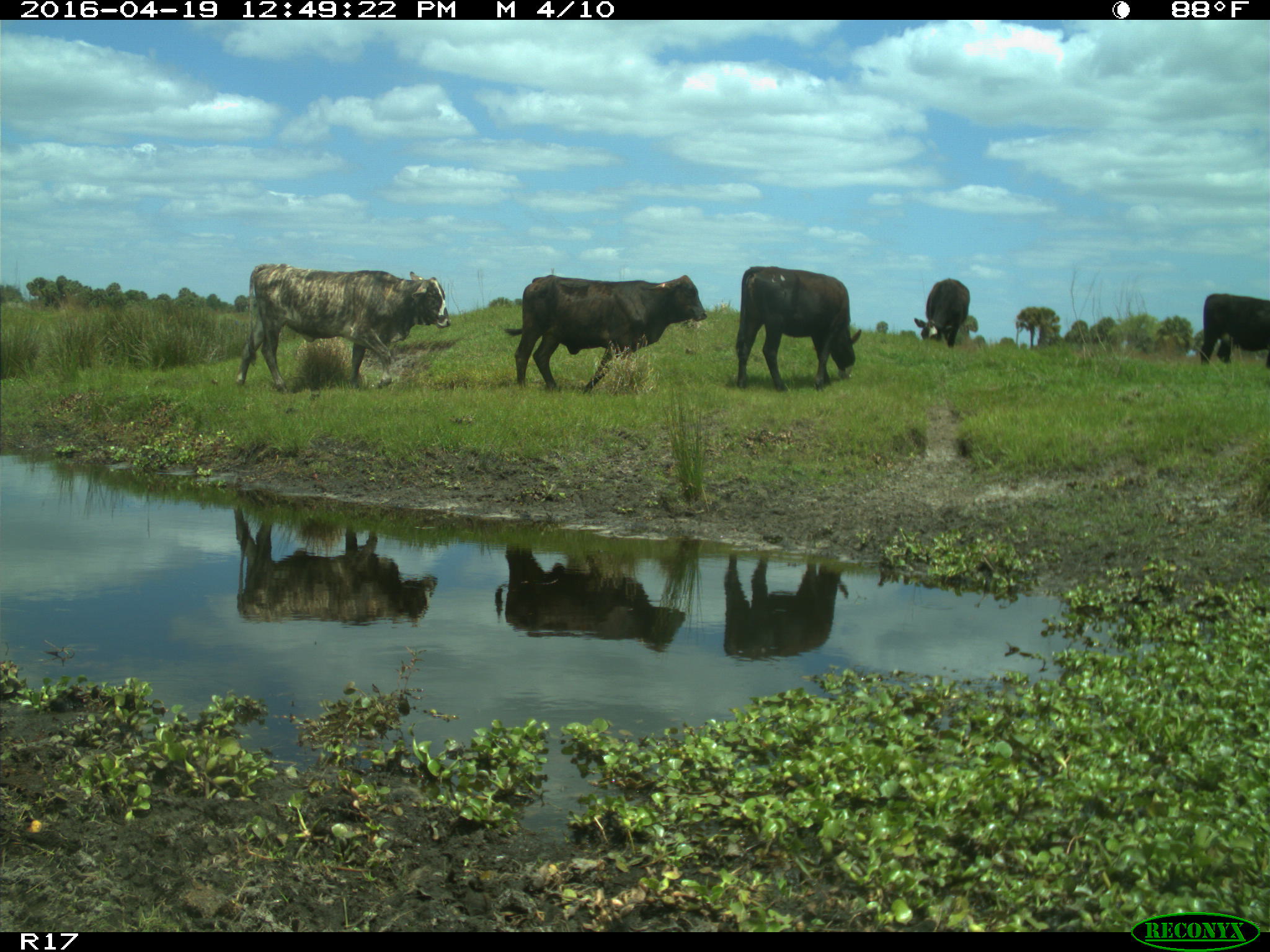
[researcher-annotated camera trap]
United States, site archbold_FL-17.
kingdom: Animalia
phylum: Chordata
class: Mammalia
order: Artiodactyla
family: Bovidae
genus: Bos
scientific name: Bos taurus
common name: domestic cow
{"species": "Bos taurus (domestic cow)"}